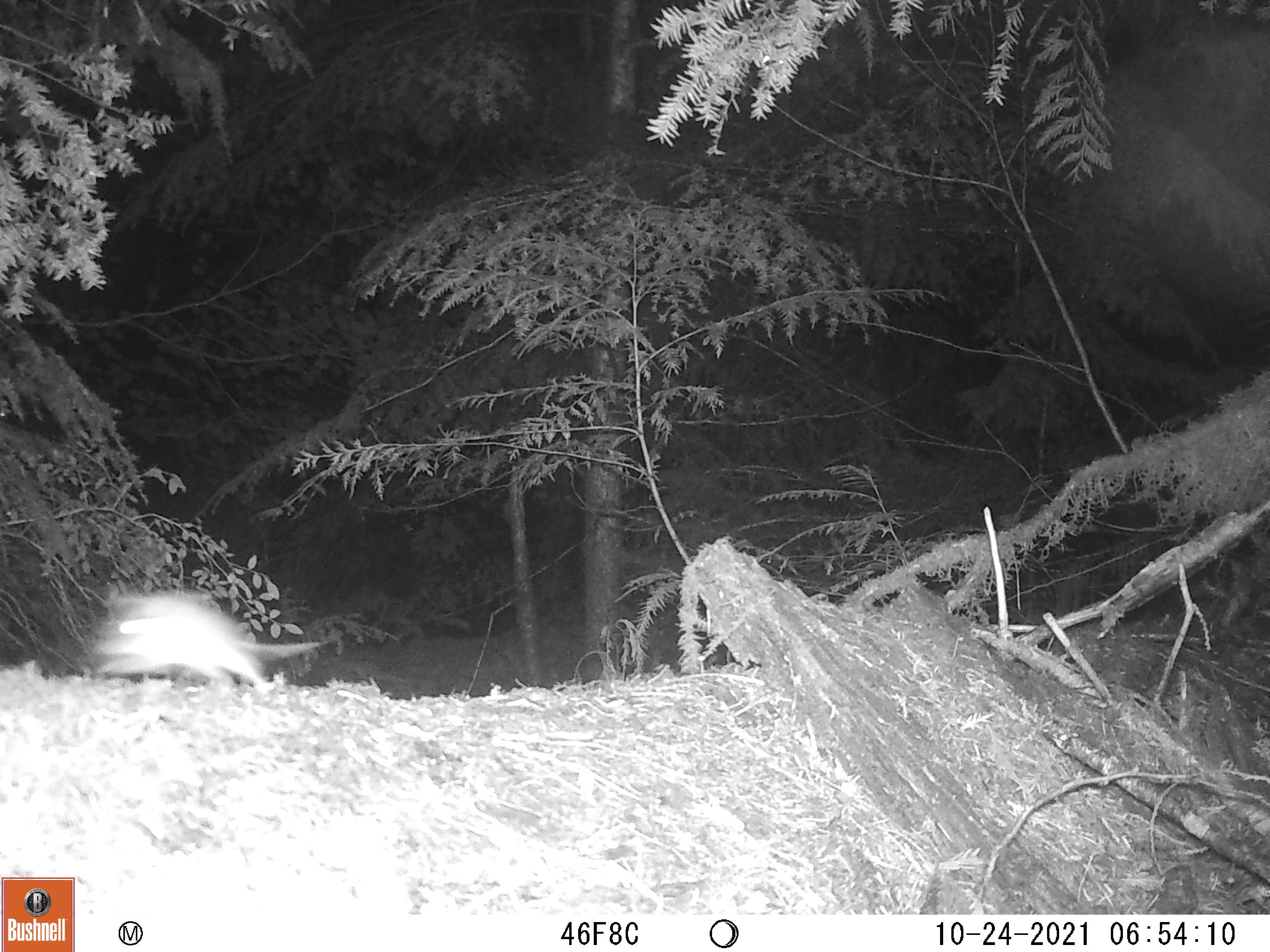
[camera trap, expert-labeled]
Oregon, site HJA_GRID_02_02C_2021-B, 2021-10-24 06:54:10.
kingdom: Animalia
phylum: Chordata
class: Mammalia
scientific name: Mammalia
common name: small mammal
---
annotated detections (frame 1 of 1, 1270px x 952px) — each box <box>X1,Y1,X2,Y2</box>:
small mammal: <box>64,583,301,704</box>